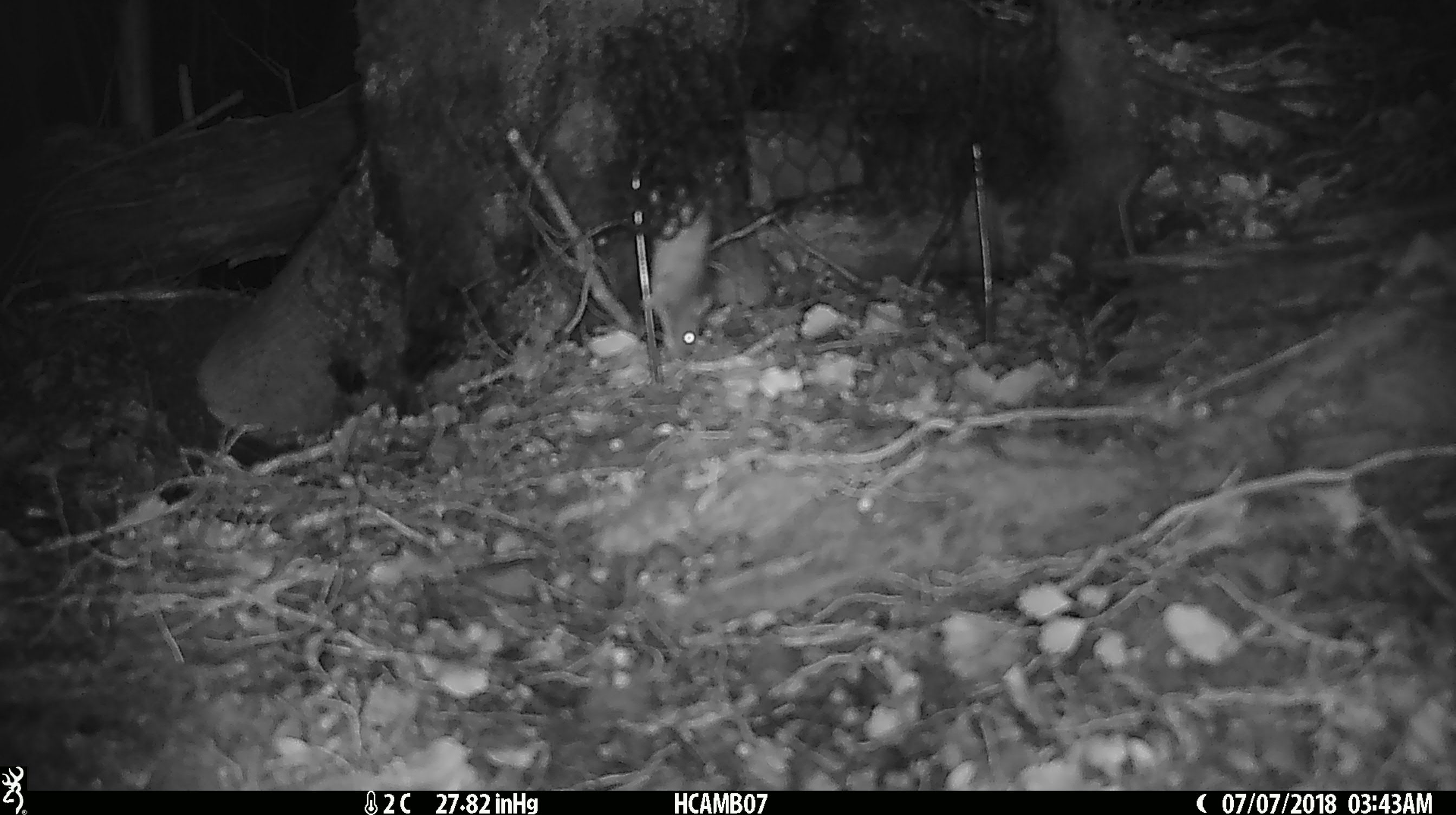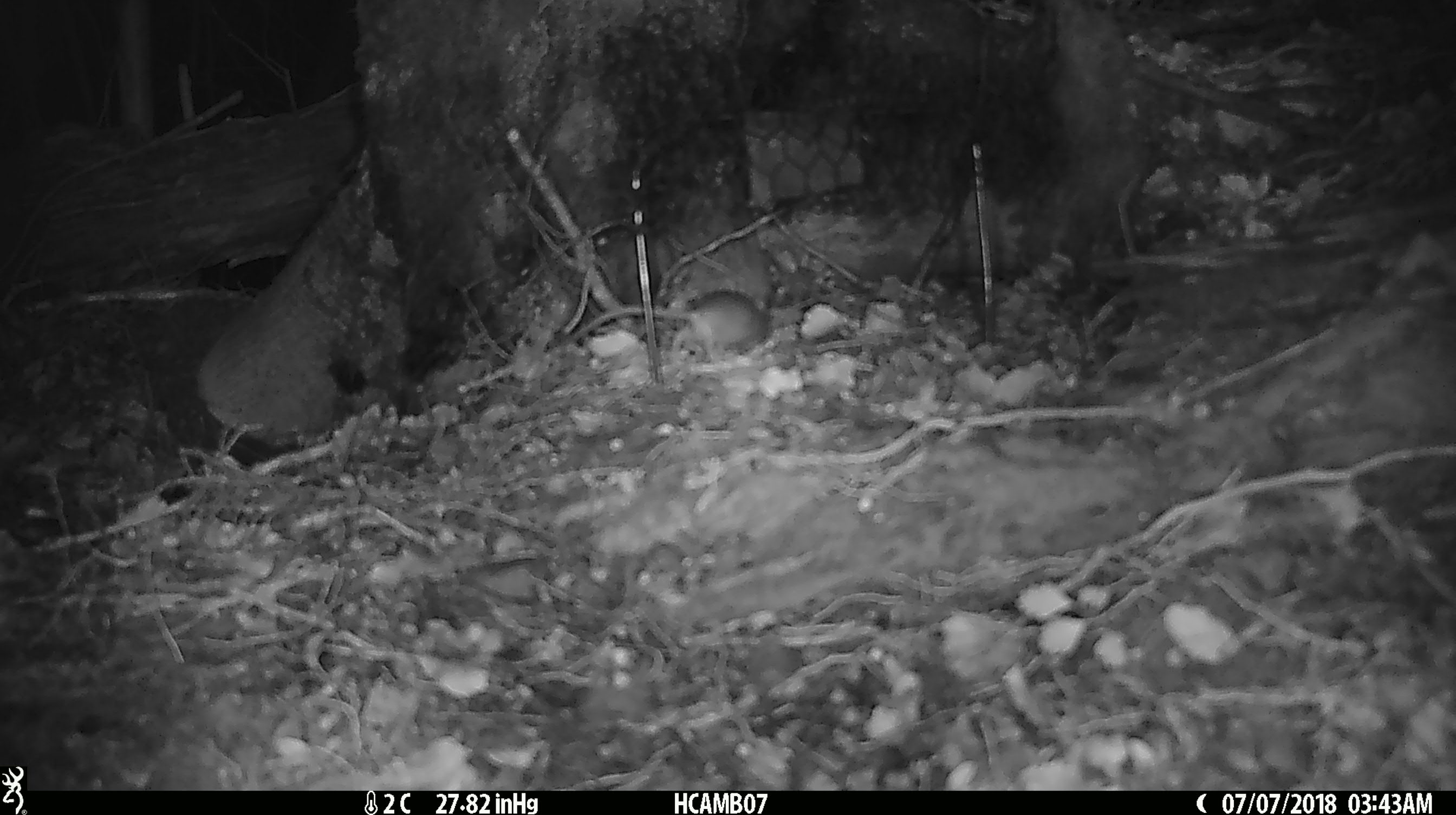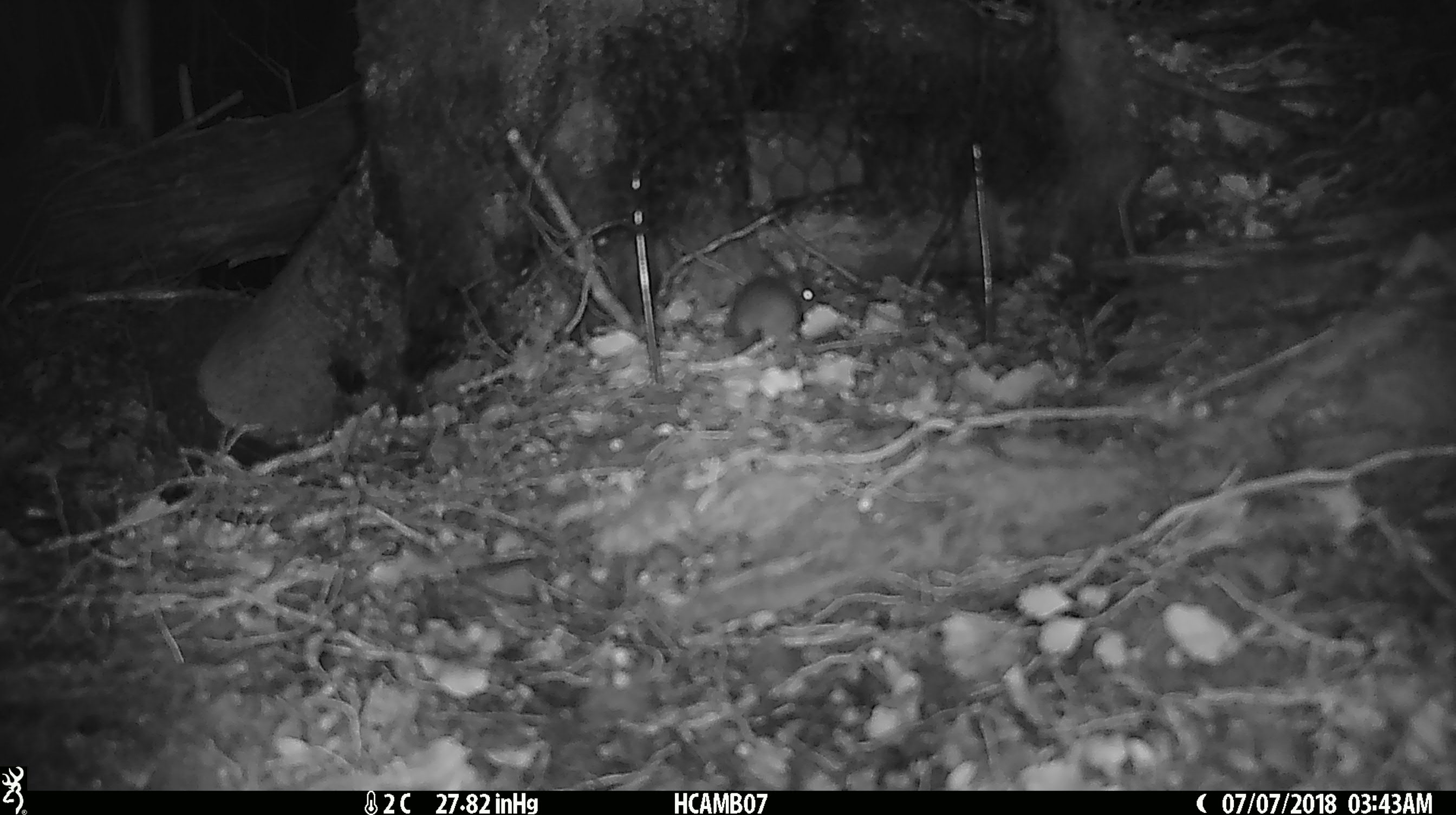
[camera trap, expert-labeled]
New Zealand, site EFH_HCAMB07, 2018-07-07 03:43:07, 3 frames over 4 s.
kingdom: Animalia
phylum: Chordata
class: Mammalia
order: Rodentia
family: Muridae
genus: Mus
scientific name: Mus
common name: mouse